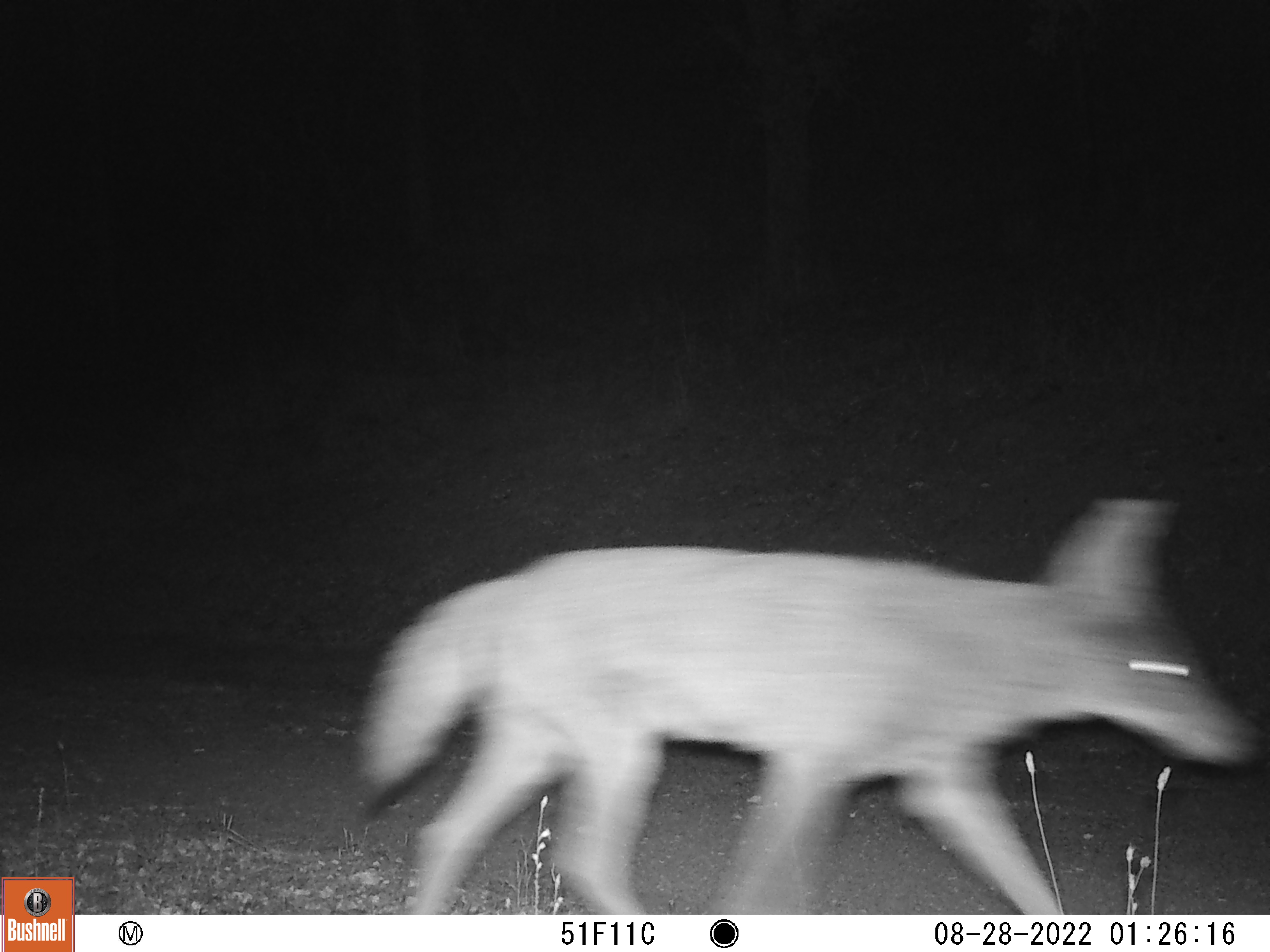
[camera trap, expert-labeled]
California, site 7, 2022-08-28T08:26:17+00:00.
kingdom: Animalia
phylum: Chordata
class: Mammalia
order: Carnivora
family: Canidae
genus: Urocyon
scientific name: Urocyon cinereoargenteus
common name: gray fox